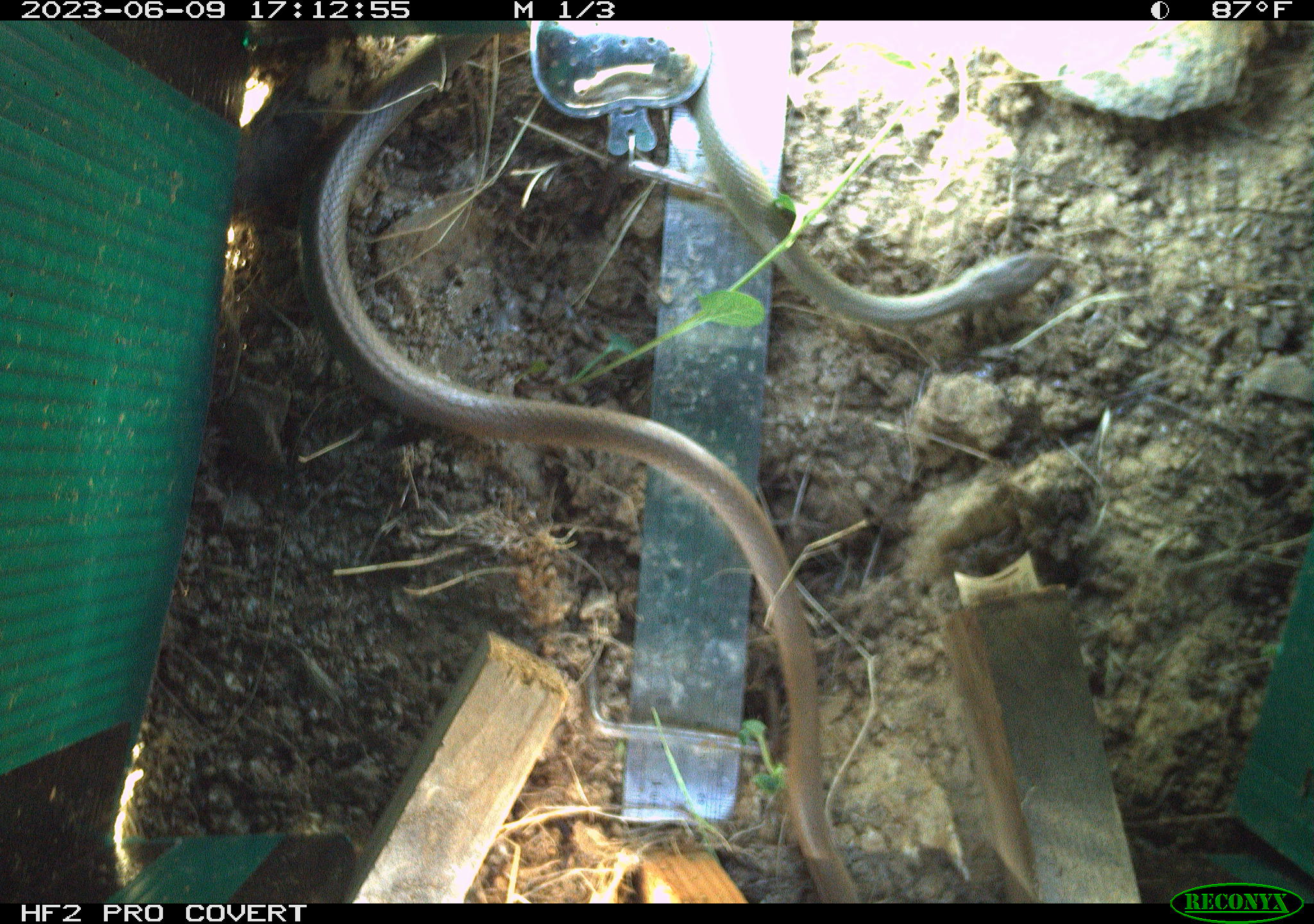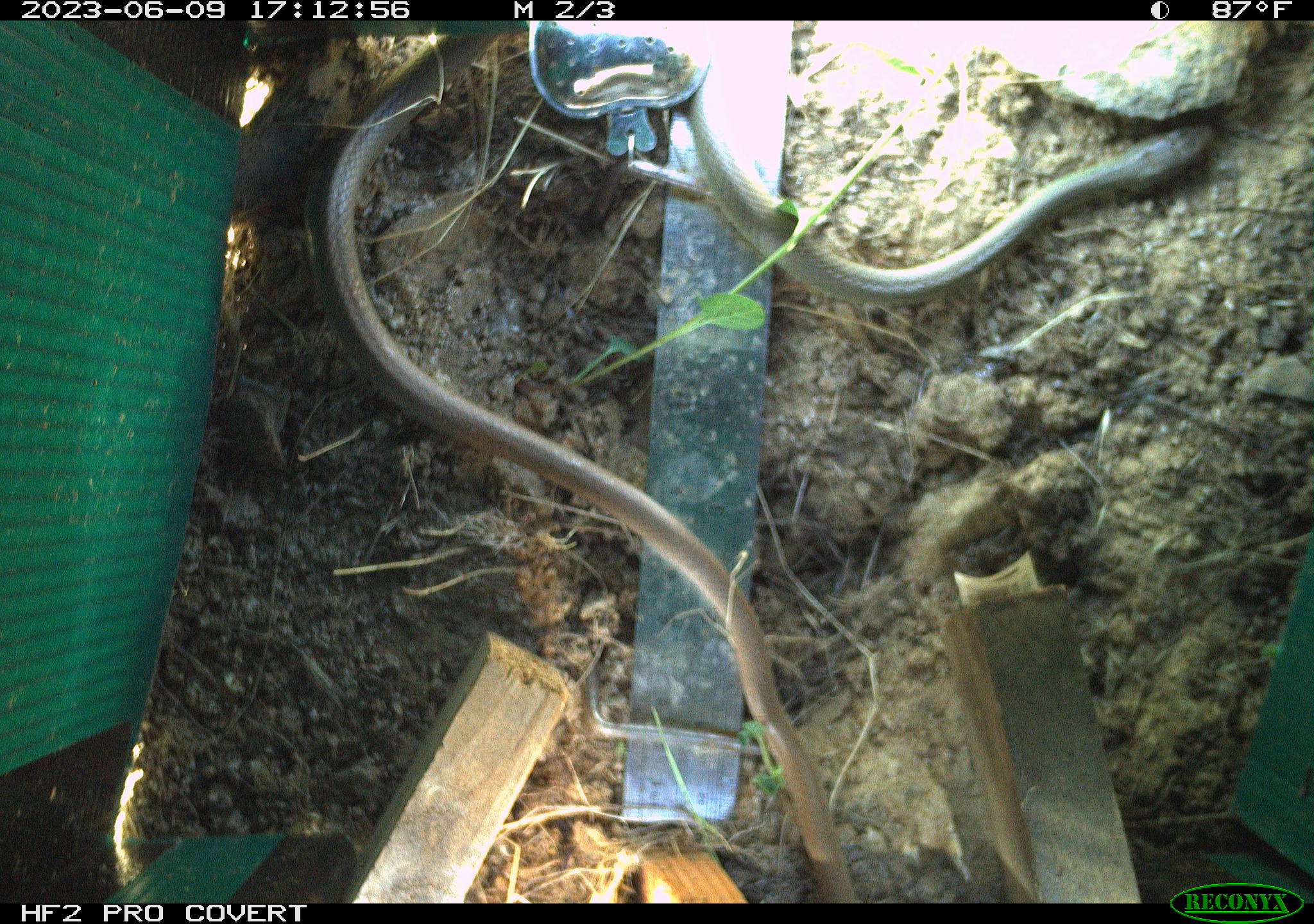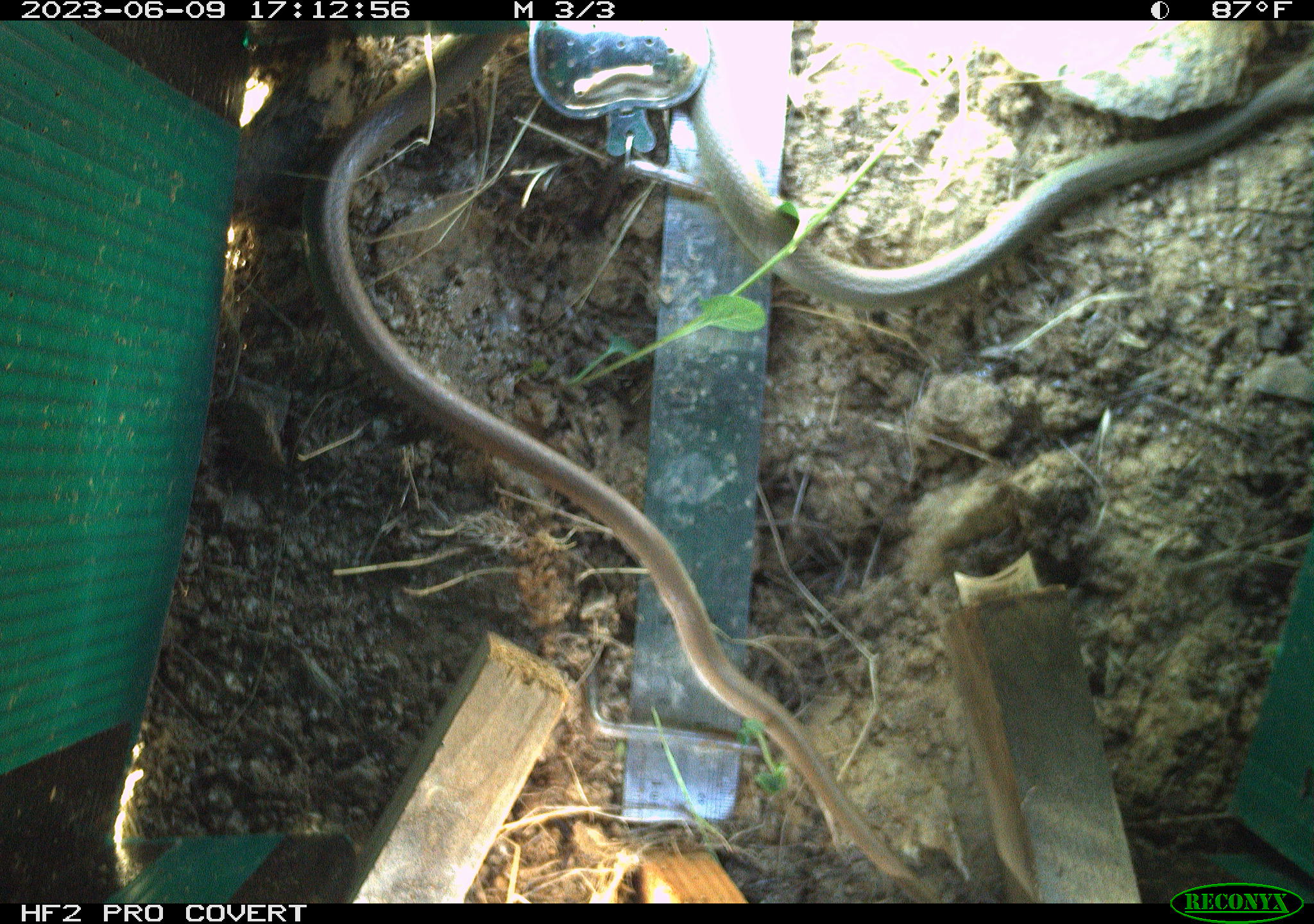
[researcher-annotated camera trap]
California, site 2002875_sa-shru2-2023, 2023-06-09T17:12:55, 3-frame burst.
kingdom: Animalia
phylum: Chordata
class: Reptilia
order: Squamata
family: Colubridae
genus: Coluber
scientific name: Coluber constrictor mormon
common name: western yellow-bellied racer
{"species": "western yellow-bellied racer (Coluber constrictor mormon)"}